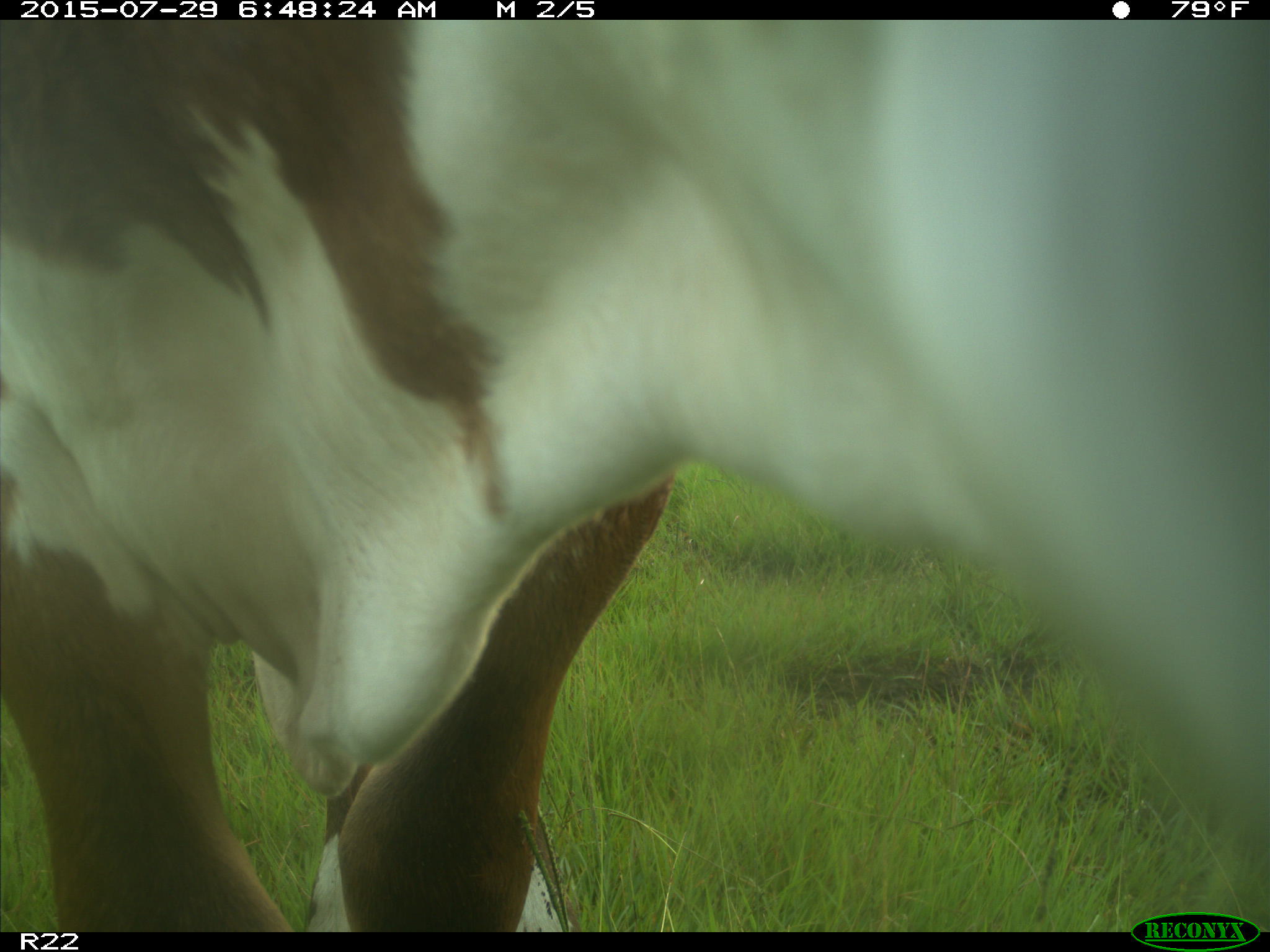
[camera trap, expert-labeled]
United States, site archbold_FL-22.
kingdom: Animalia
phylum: Chordata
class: Mammalia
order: Artiodactyla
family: Bovidae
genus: Bos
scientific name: Bos taurus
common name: domestic cow